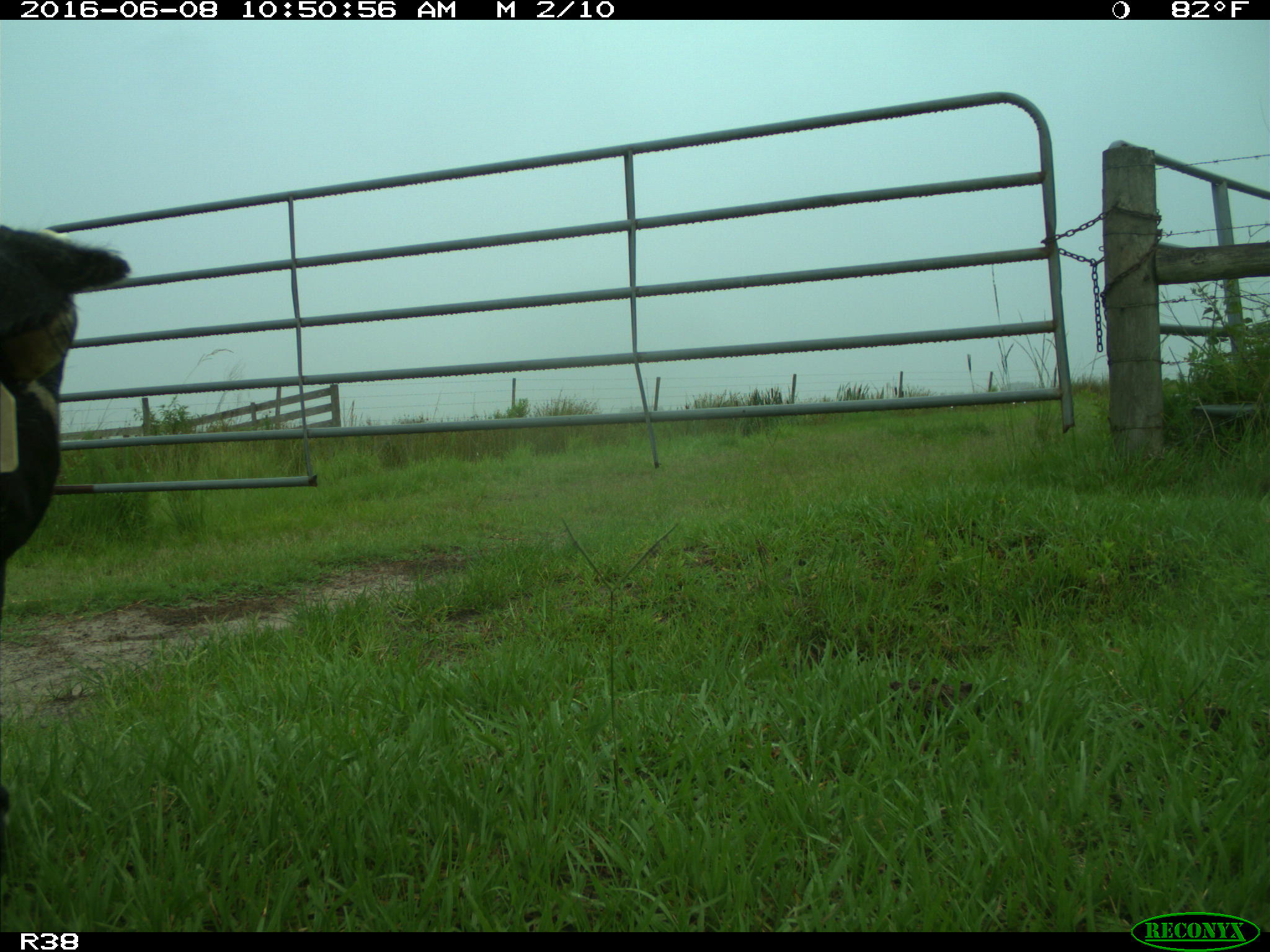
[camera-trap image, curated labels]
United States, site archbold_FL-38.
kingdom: Animalia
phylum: Chordata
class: Mammalia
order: Artiodactyla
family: Bovidae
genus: Bos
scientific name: Bos taurus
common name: domestic cow